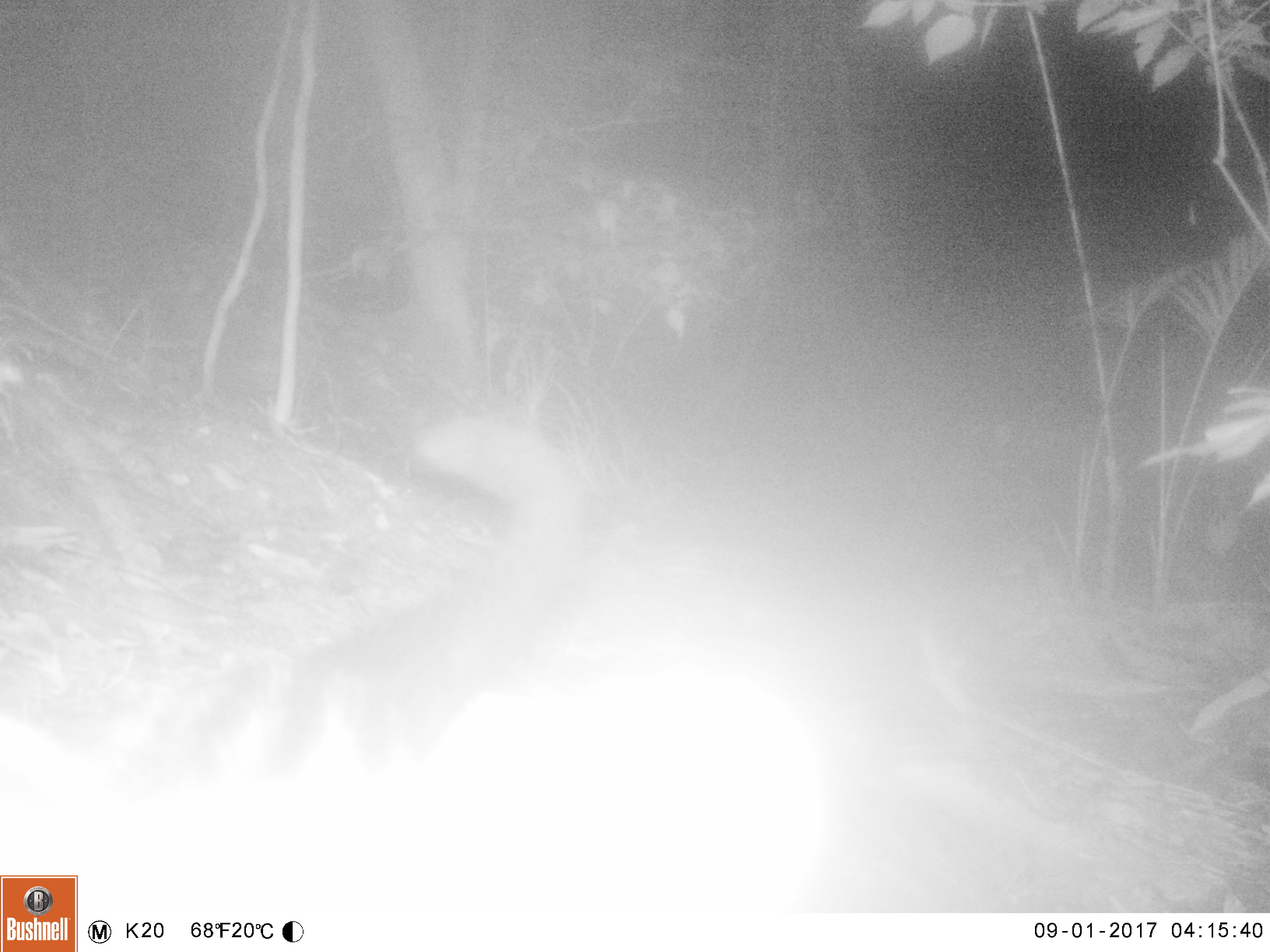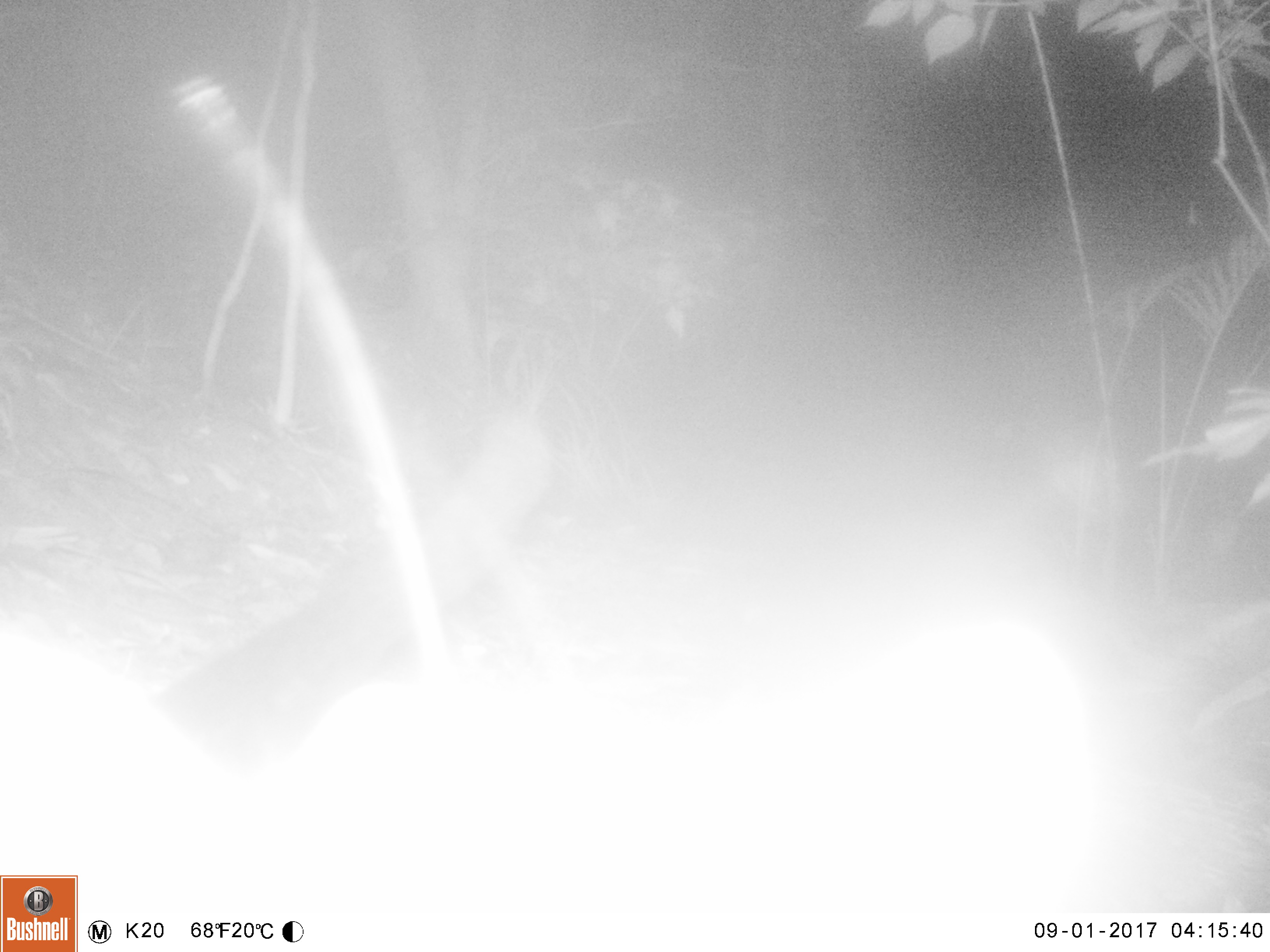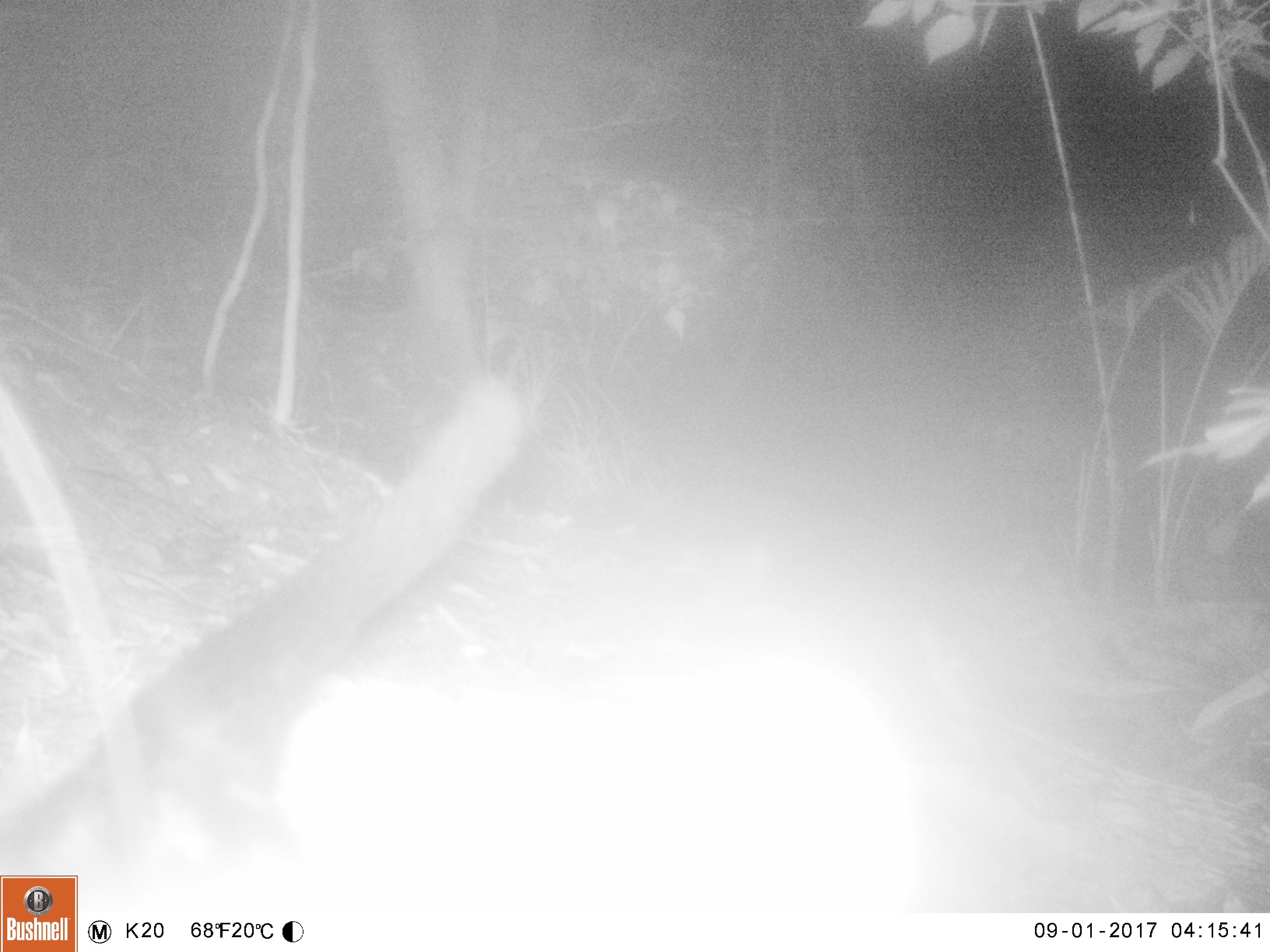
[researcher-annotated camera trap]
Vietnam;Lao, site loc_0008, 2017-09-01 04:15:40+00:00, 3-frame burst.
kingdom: Animalia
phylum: Chordata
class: Mammalia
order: Carnivora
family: Viverridae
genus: Paradoxurus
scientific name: Paradoxurus hermaphroditus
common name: common palm civet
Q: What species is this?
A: Common palm civet (Paradoxurus hermaphroditus).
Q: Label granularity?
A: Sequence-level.